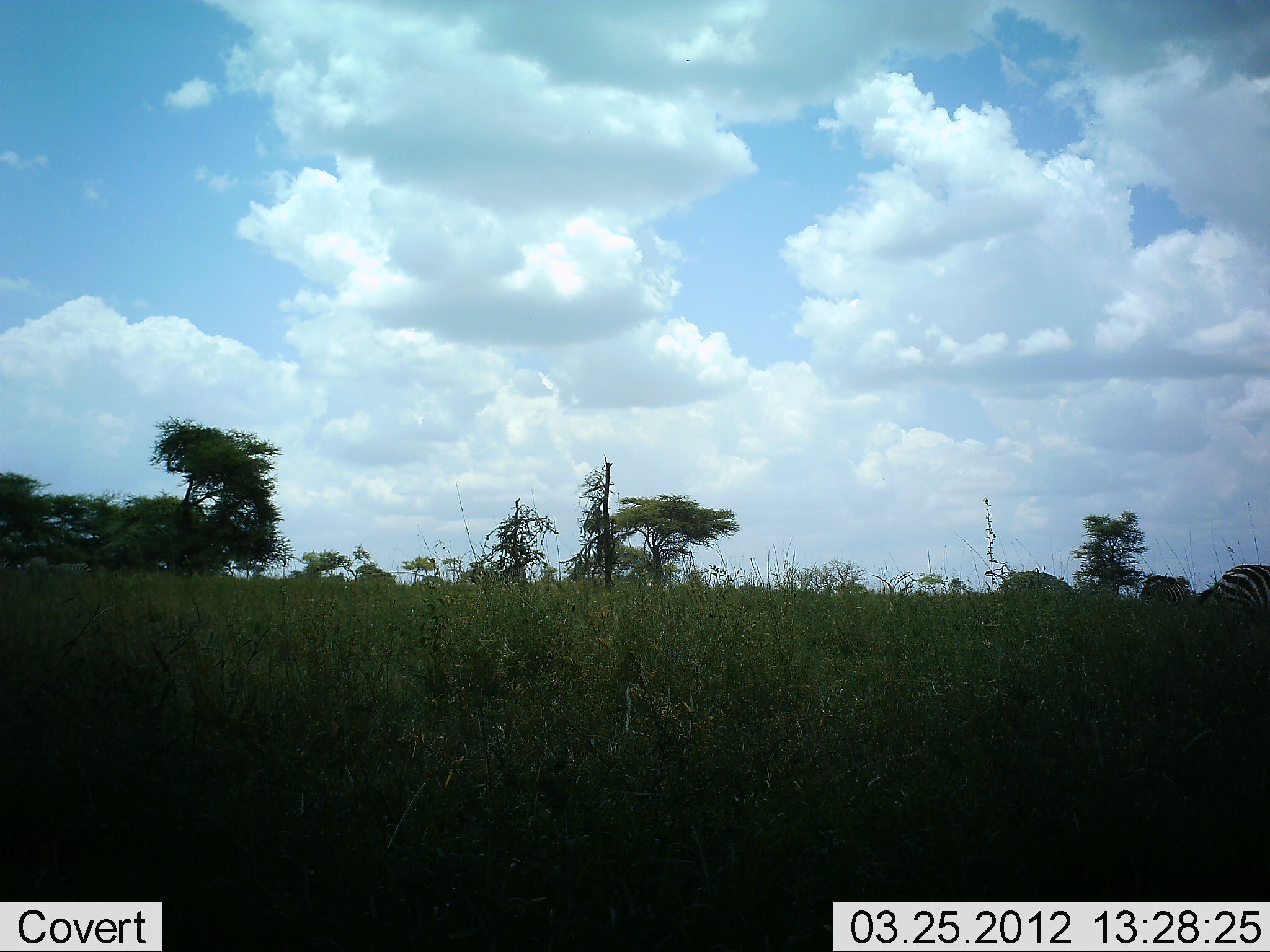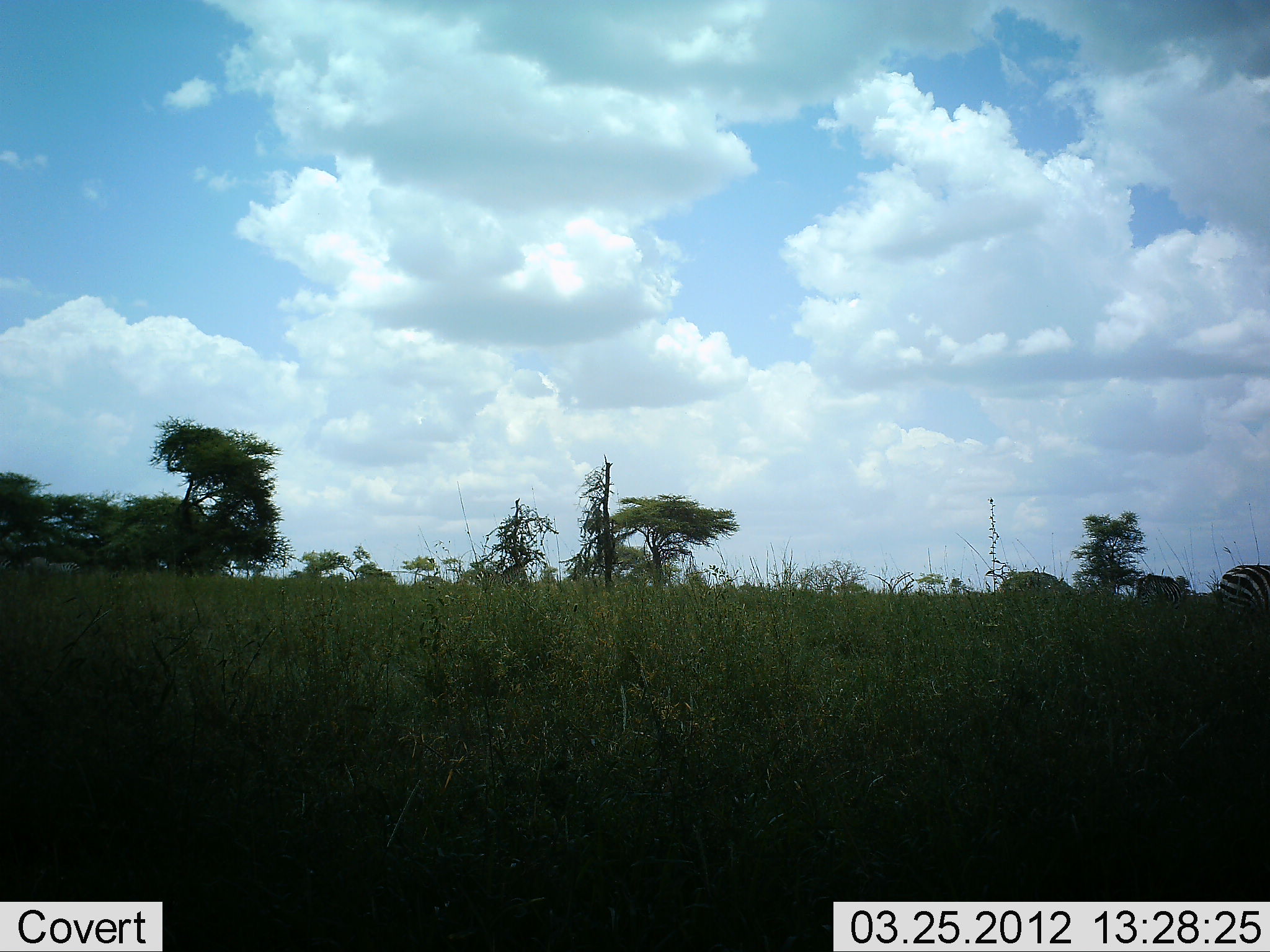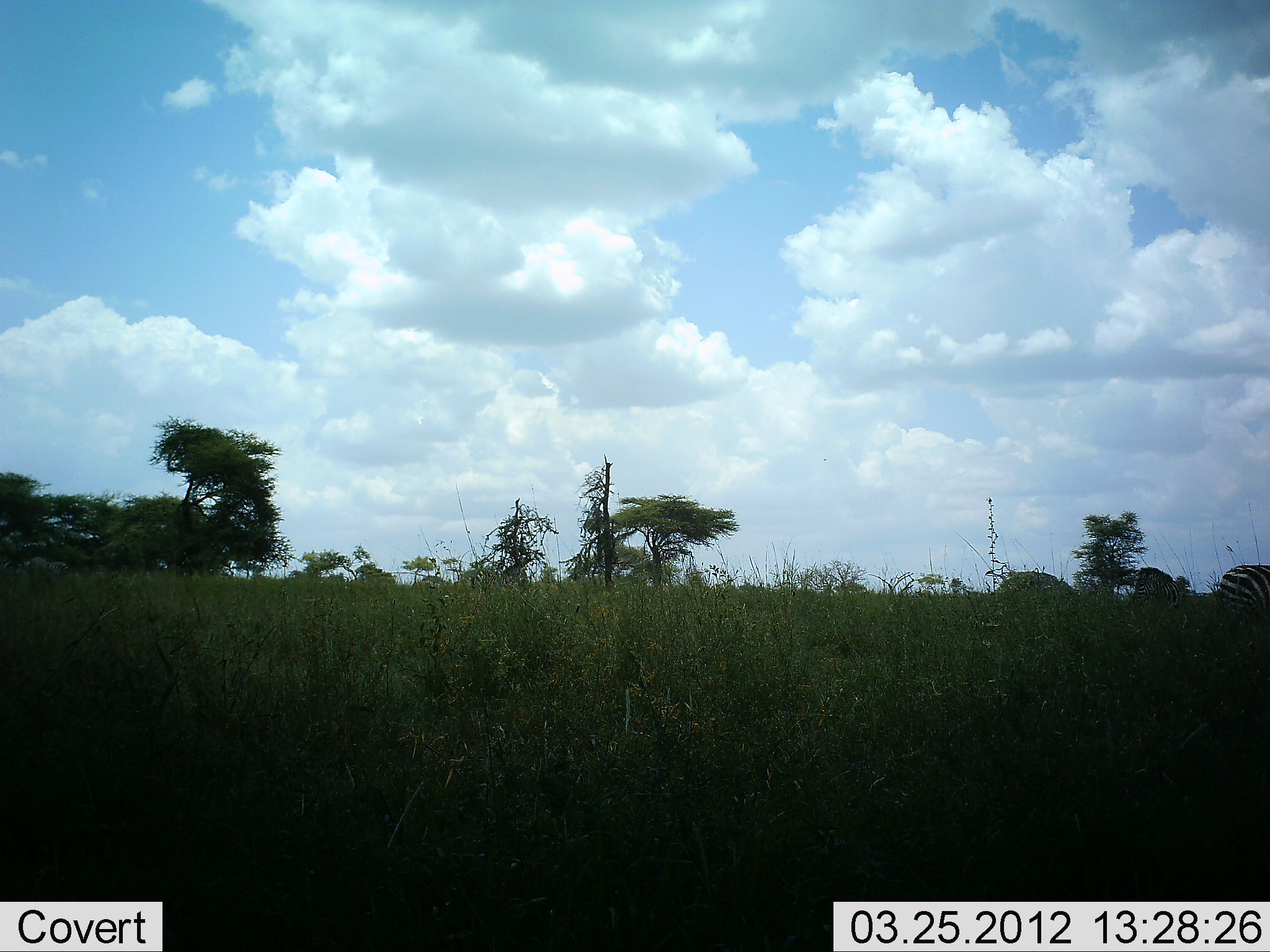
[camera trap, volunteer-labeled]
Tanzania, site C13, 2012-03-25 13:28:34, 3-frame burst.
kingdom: Animalia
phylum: Chordata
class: Mammalia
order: Perissodactyla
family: Equidae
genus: Equus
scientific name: Equus quagga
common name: plains zebra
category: zebra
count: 2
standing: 55%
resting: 0%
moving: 18%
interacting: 0%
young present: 0%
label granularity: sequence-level